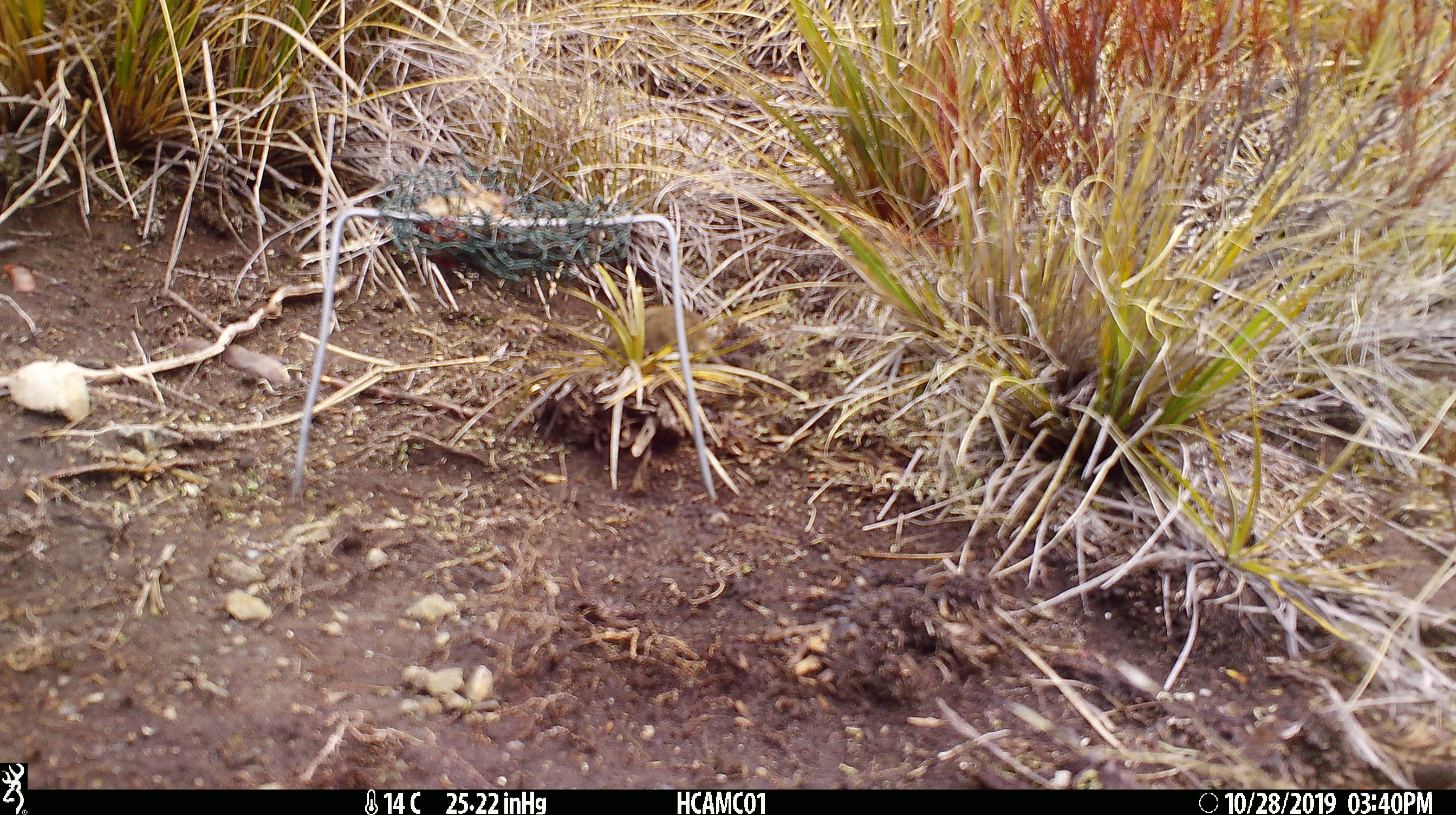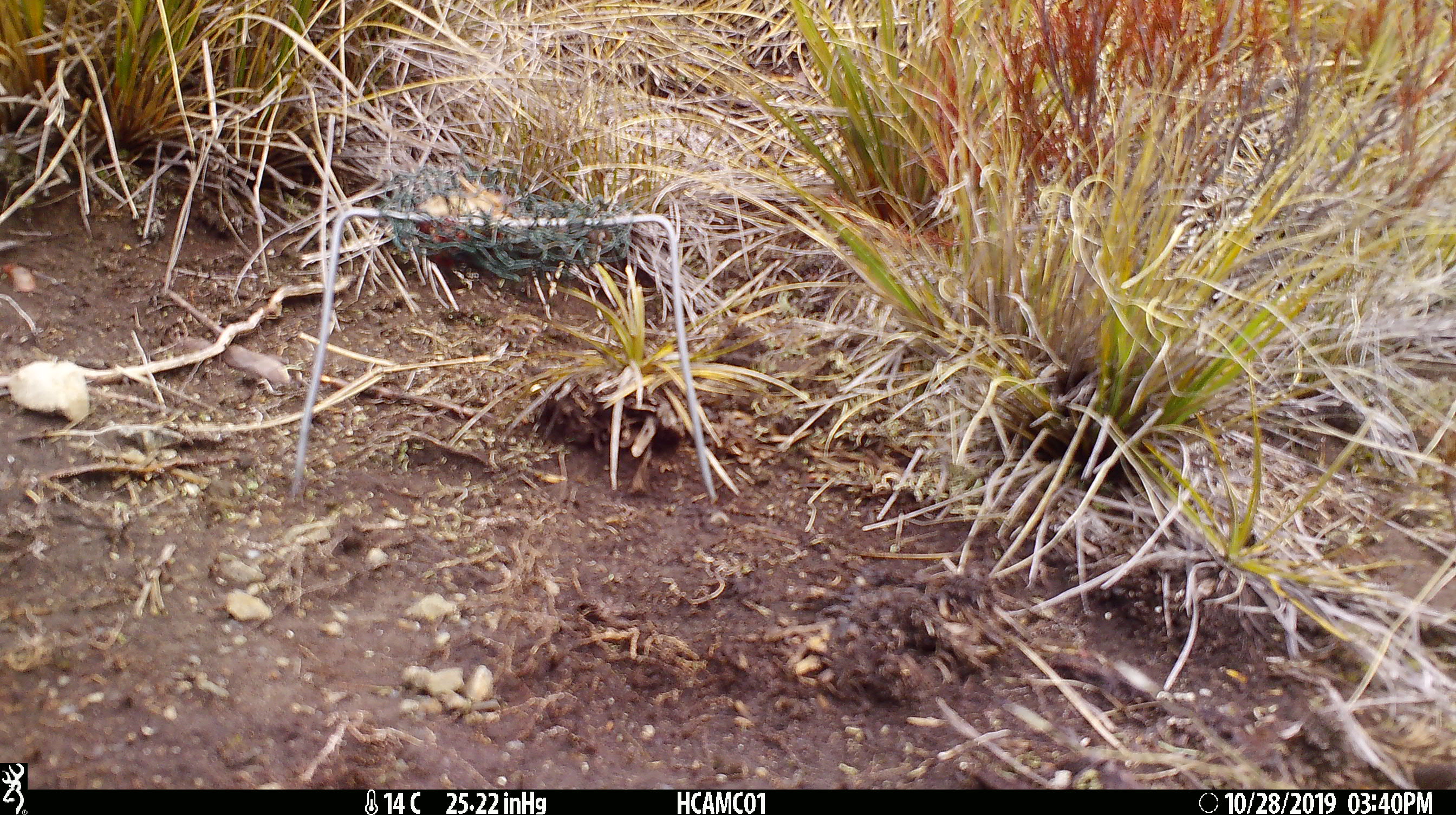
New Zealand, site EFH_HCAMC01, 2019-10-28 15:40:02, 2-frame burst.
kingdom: Animalia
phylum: Chordata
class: Mammalia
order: Rodentia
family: Muridae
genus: Mus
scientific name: Mus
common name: mouse